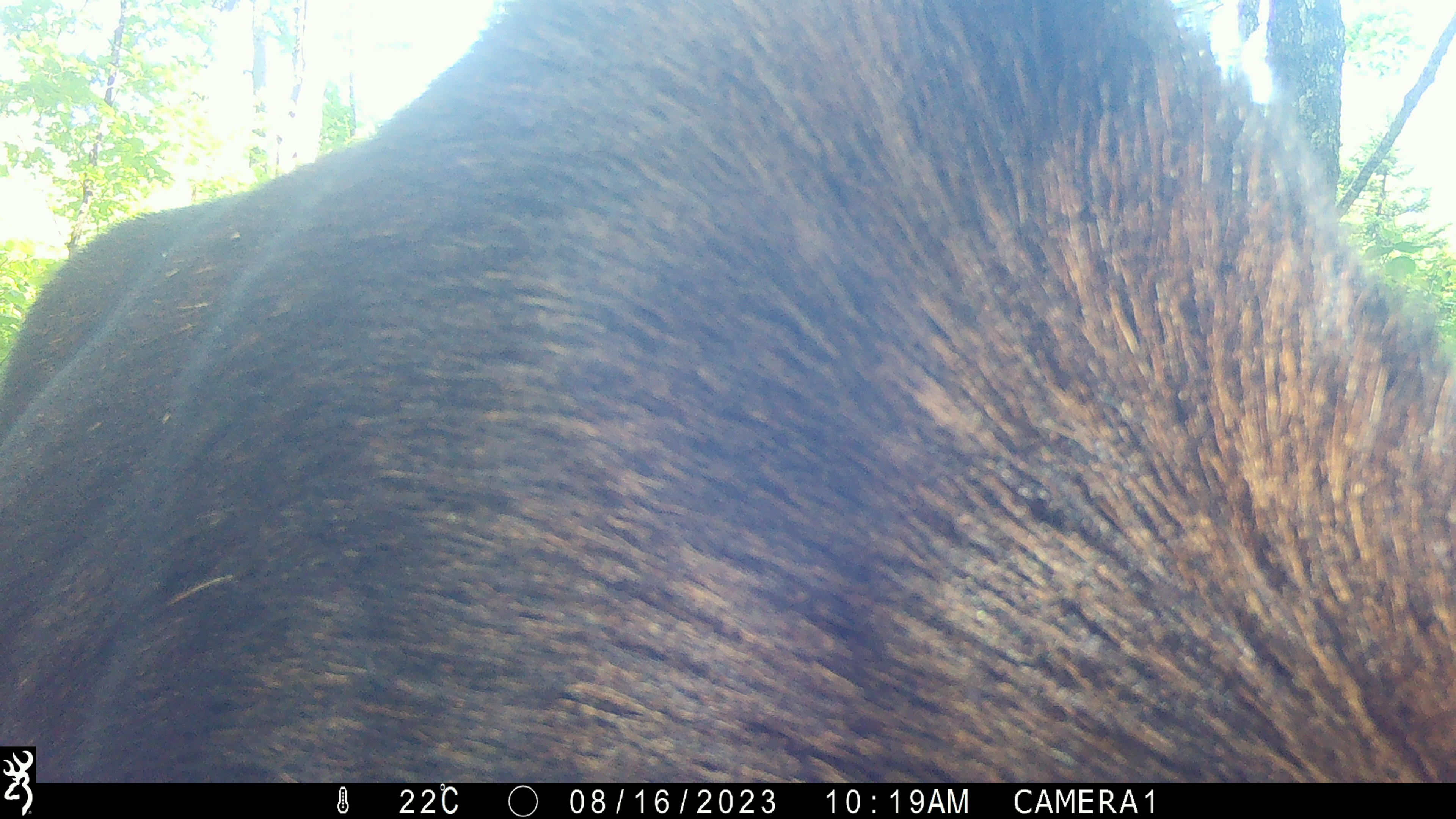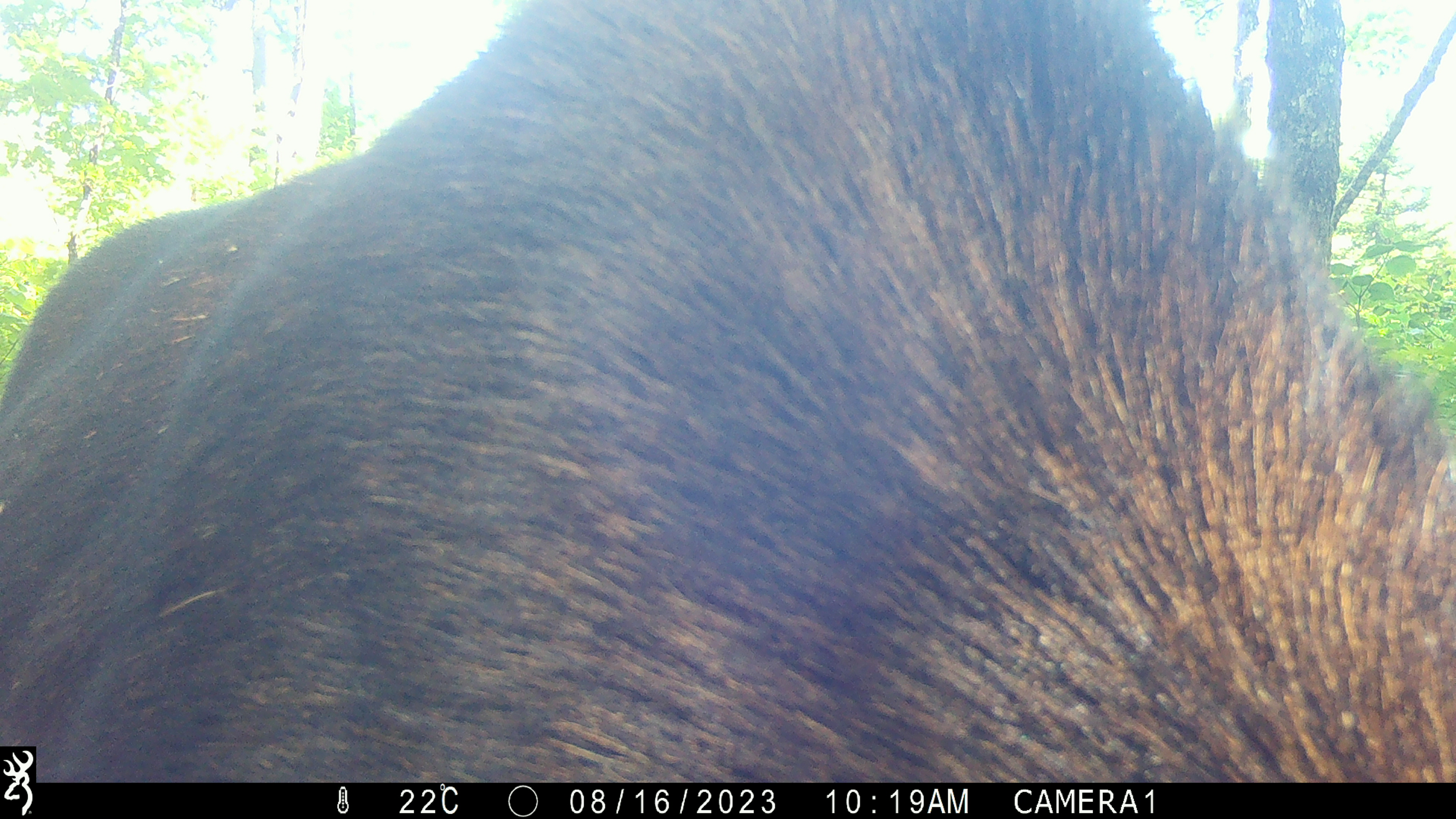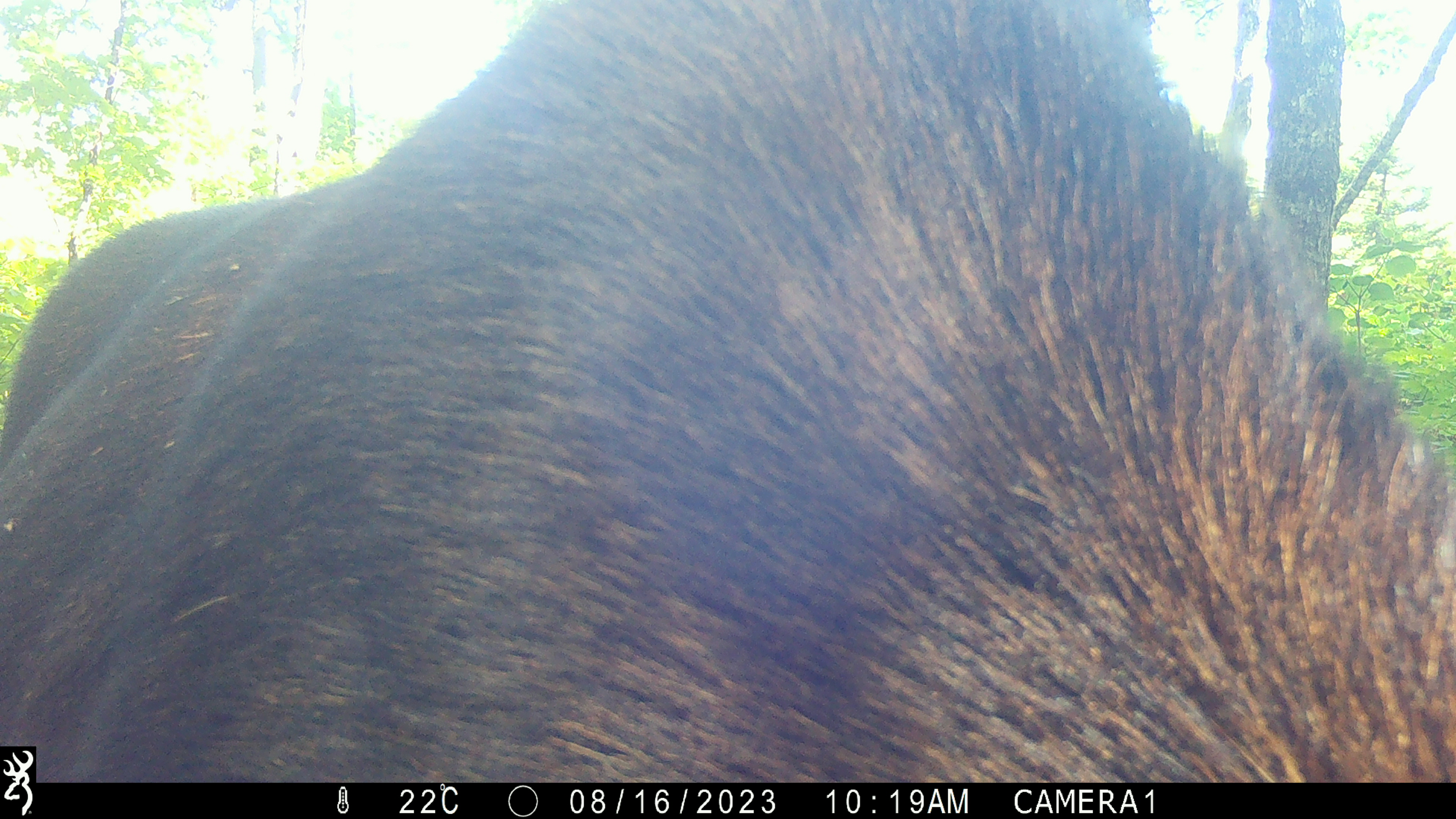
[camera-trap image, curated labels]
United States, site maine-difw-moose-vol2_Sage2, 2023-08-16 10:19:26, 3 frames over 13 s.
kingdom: Animalia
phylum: Chordata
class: Mammalia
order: Artiodactyla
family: Cervidae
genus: Alces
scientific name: Alces alces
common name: moose